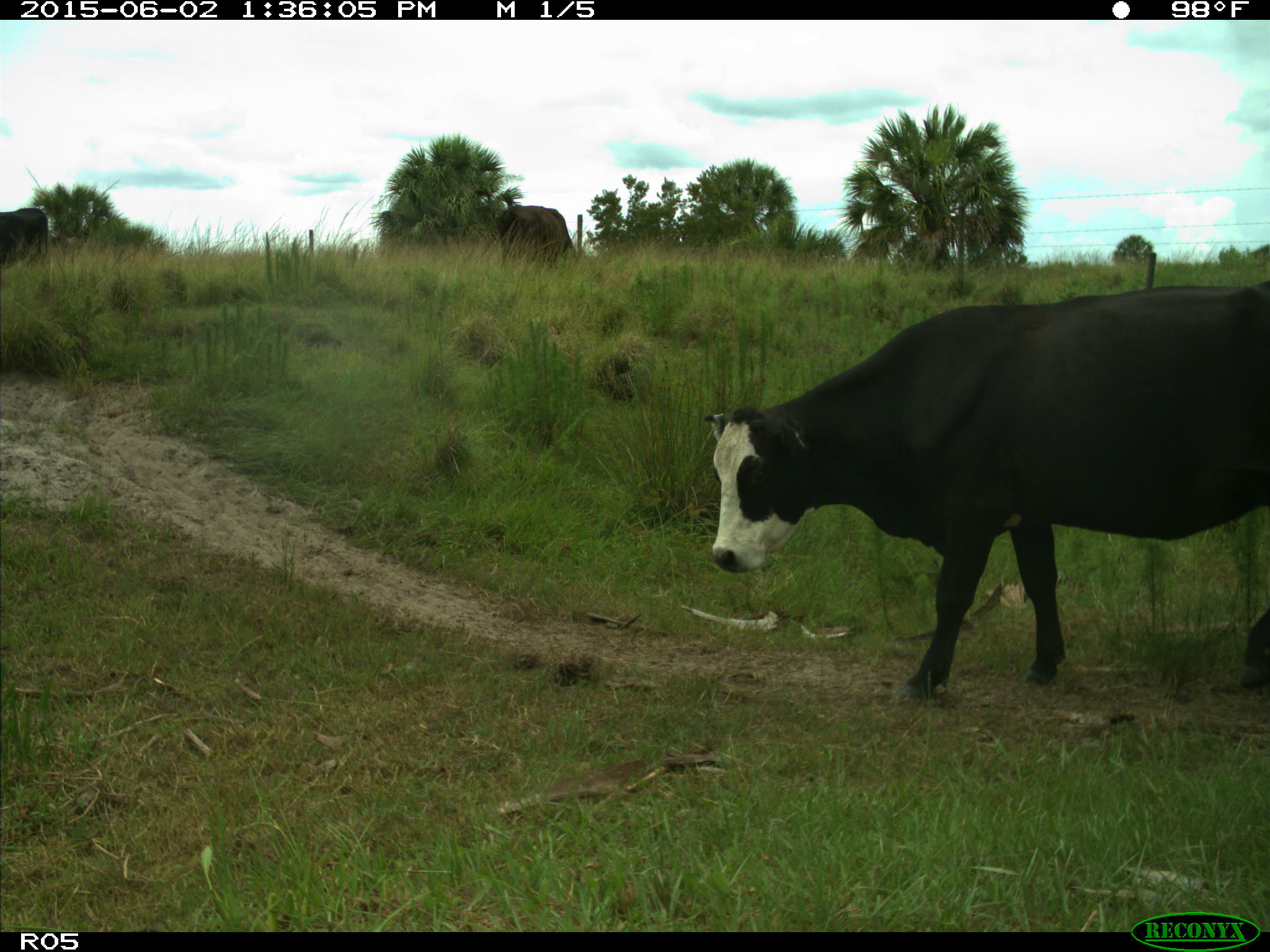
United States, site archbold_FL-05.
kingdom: Animalia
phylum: Chordata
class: Mammalia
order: Artiodactyla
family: Bovidae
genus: Bos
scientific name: Bos taurus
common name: domestic cow